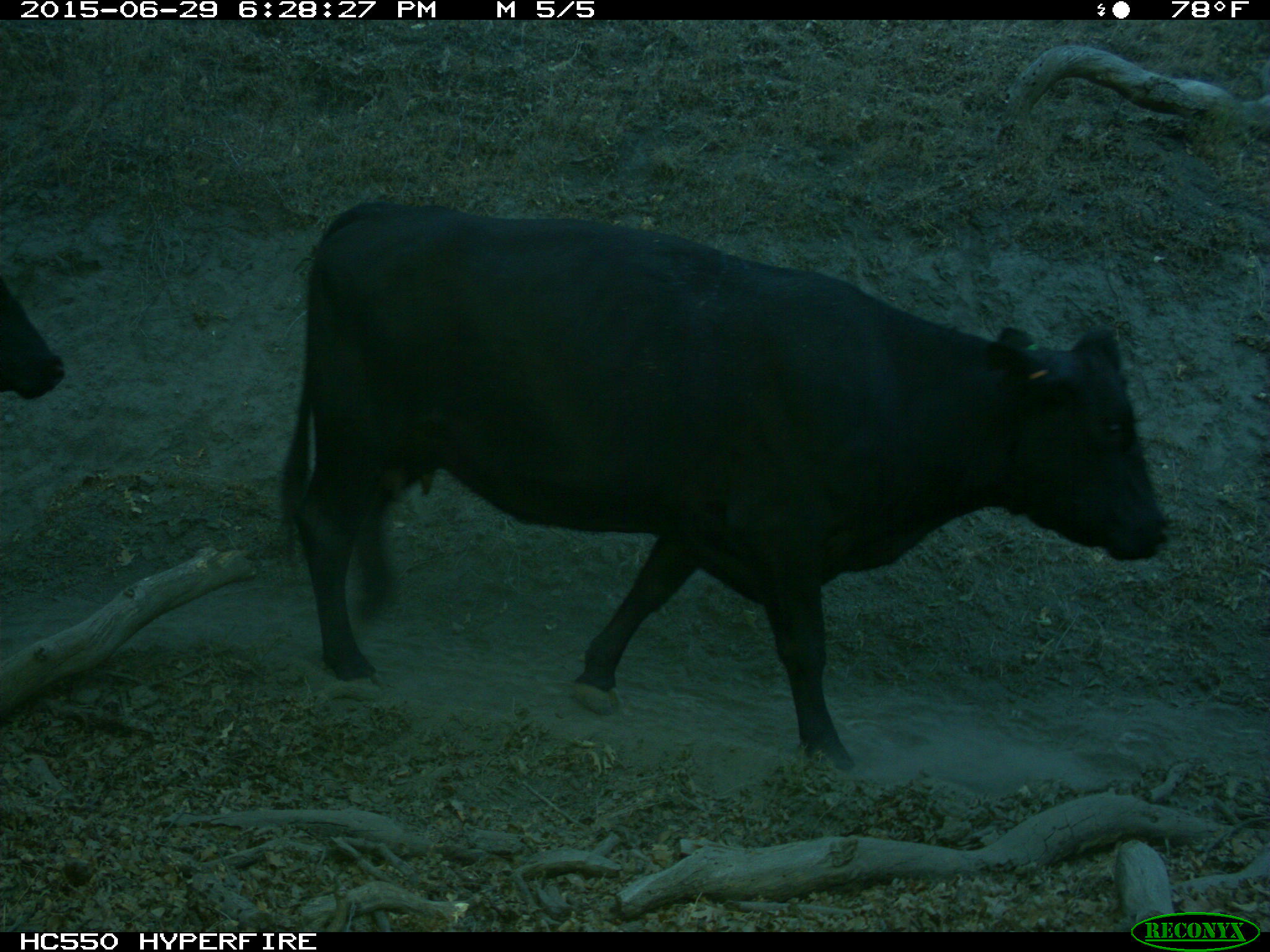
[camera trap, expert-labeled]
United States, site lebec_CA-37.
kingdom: Animalia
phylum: Chordata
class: Mammalia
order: Artiodactyla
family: Bovidae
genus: Bos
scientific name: Bos taurus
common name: domestic cow